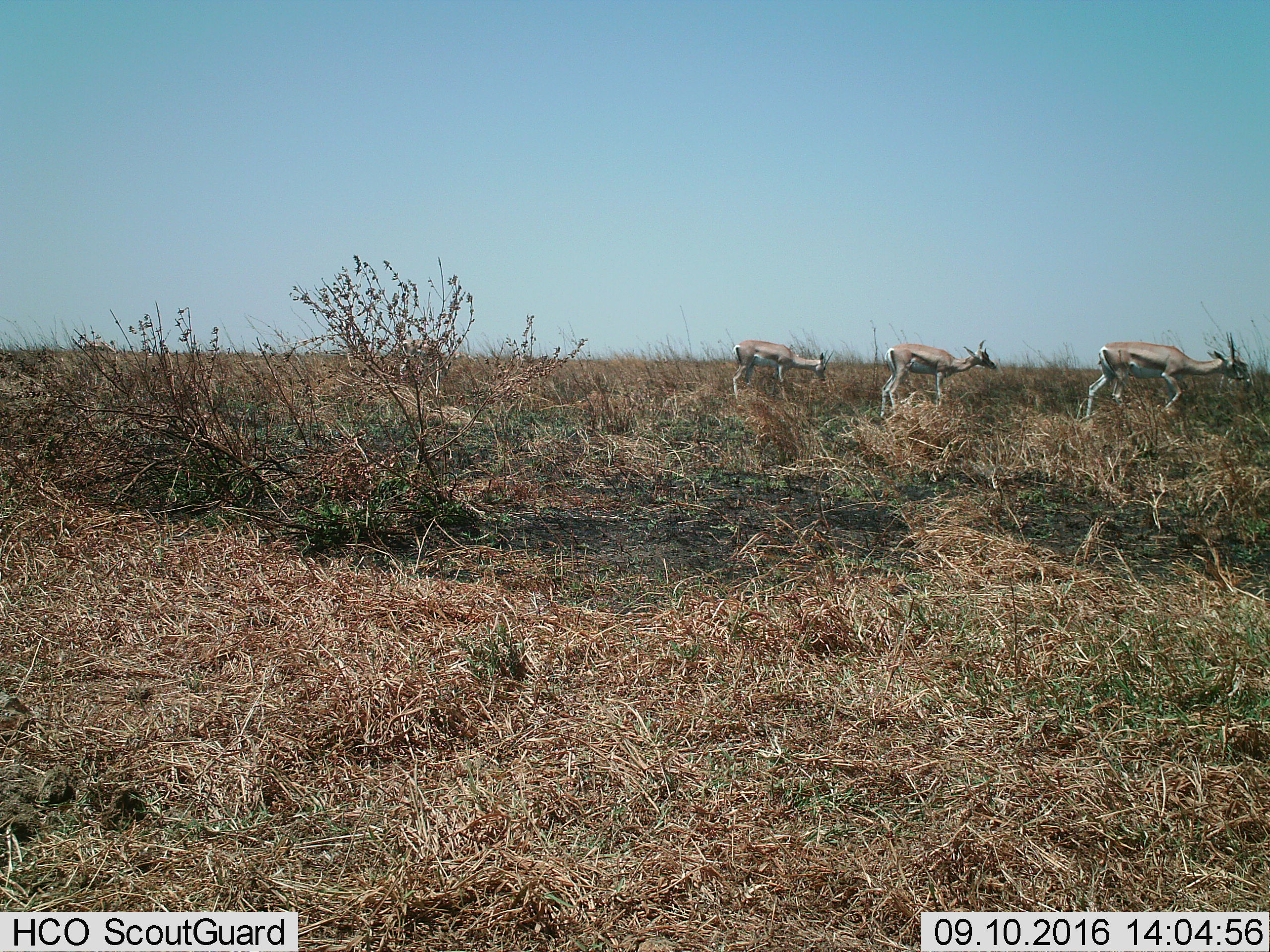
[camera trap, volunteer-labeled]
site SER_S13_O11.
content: unidentified animal